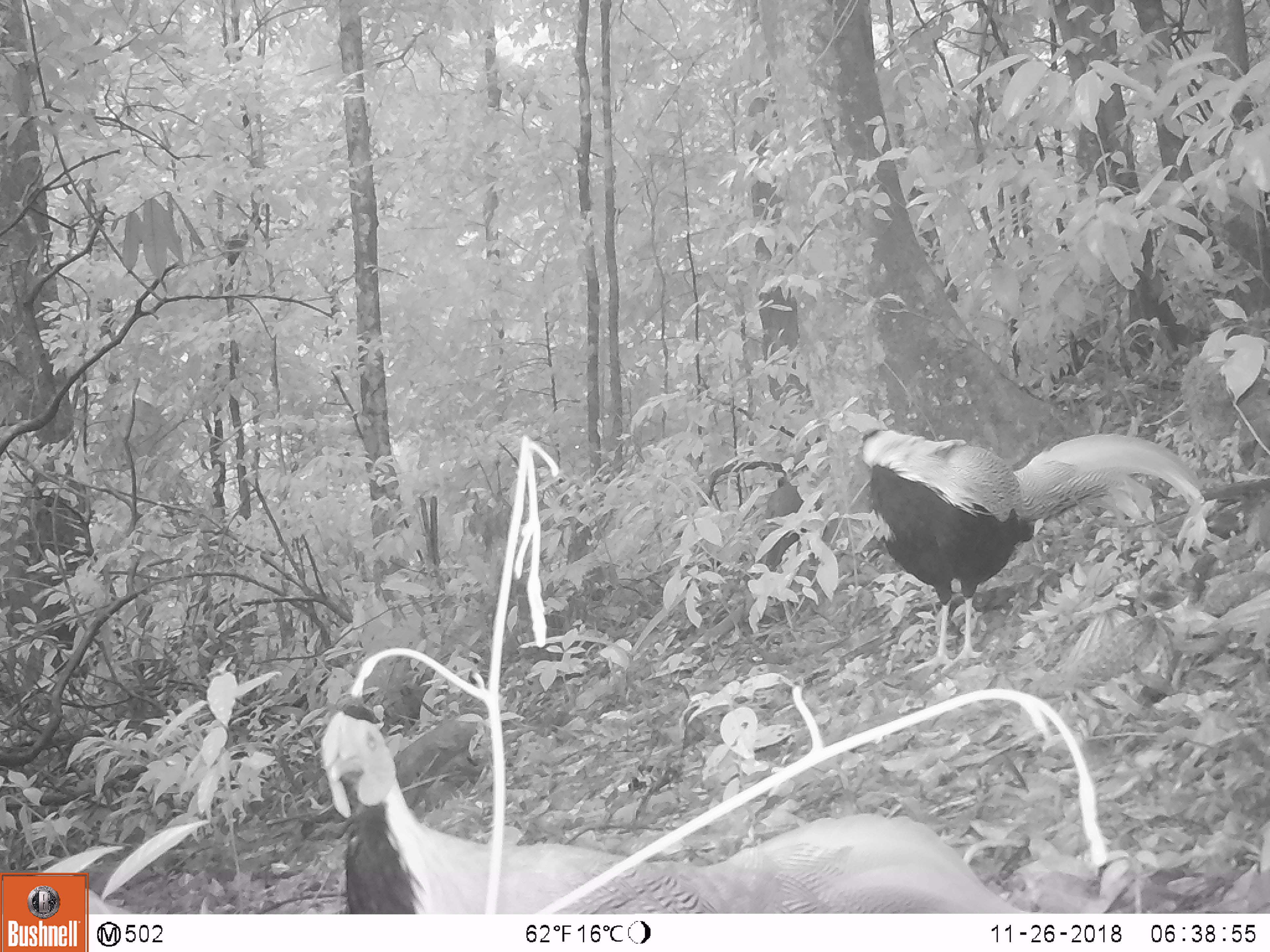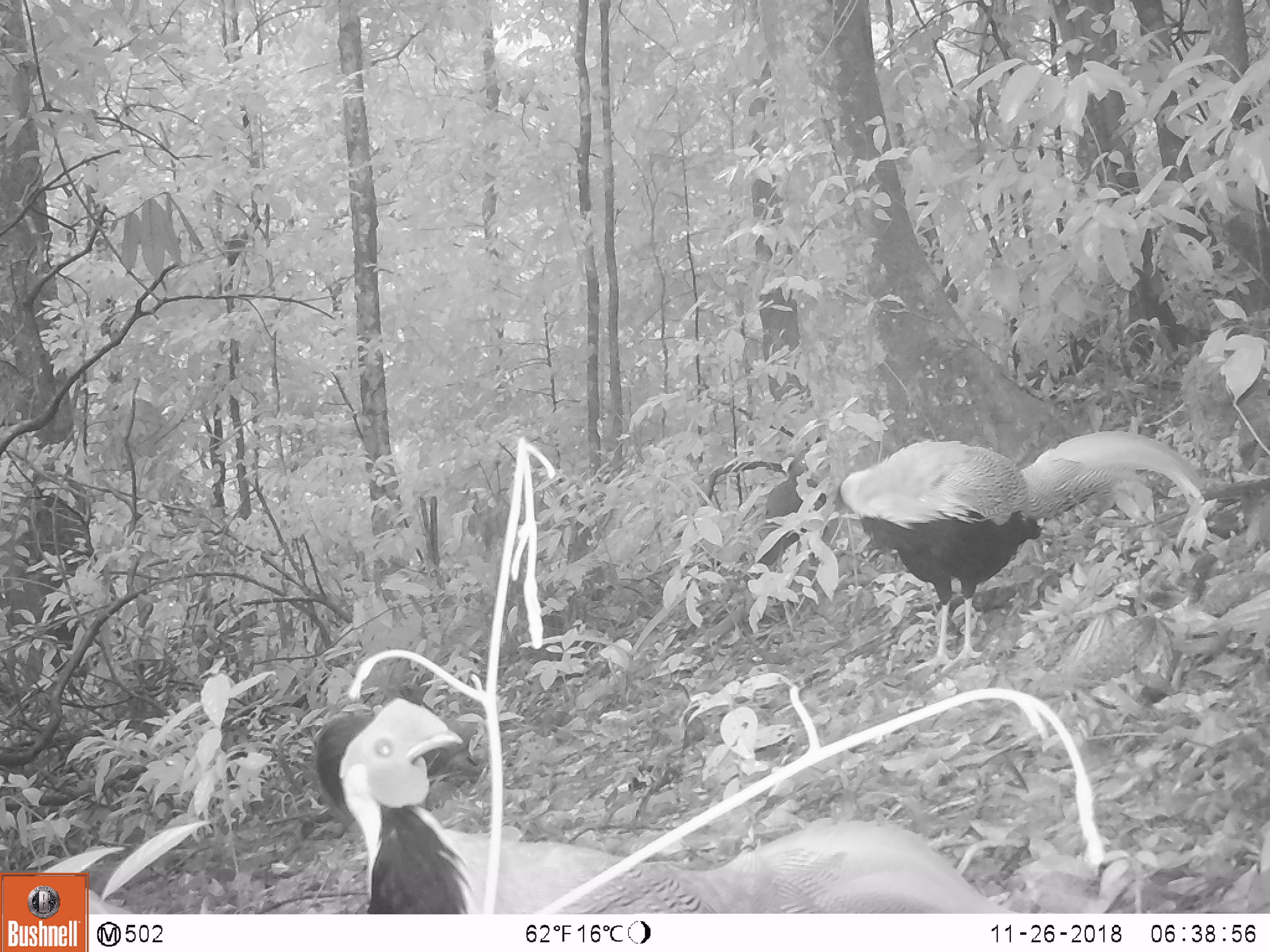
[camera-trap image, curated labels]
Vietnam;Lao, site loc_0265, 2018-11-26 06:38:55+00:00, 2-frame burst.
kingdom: Animalia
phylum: Chordata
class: Aves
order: Galliformes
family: Phasianidae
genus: Lophura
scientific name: Lophura nycthemera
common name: silver pheasant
Silver pheasant (Lophura nycthemera). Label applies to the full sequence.